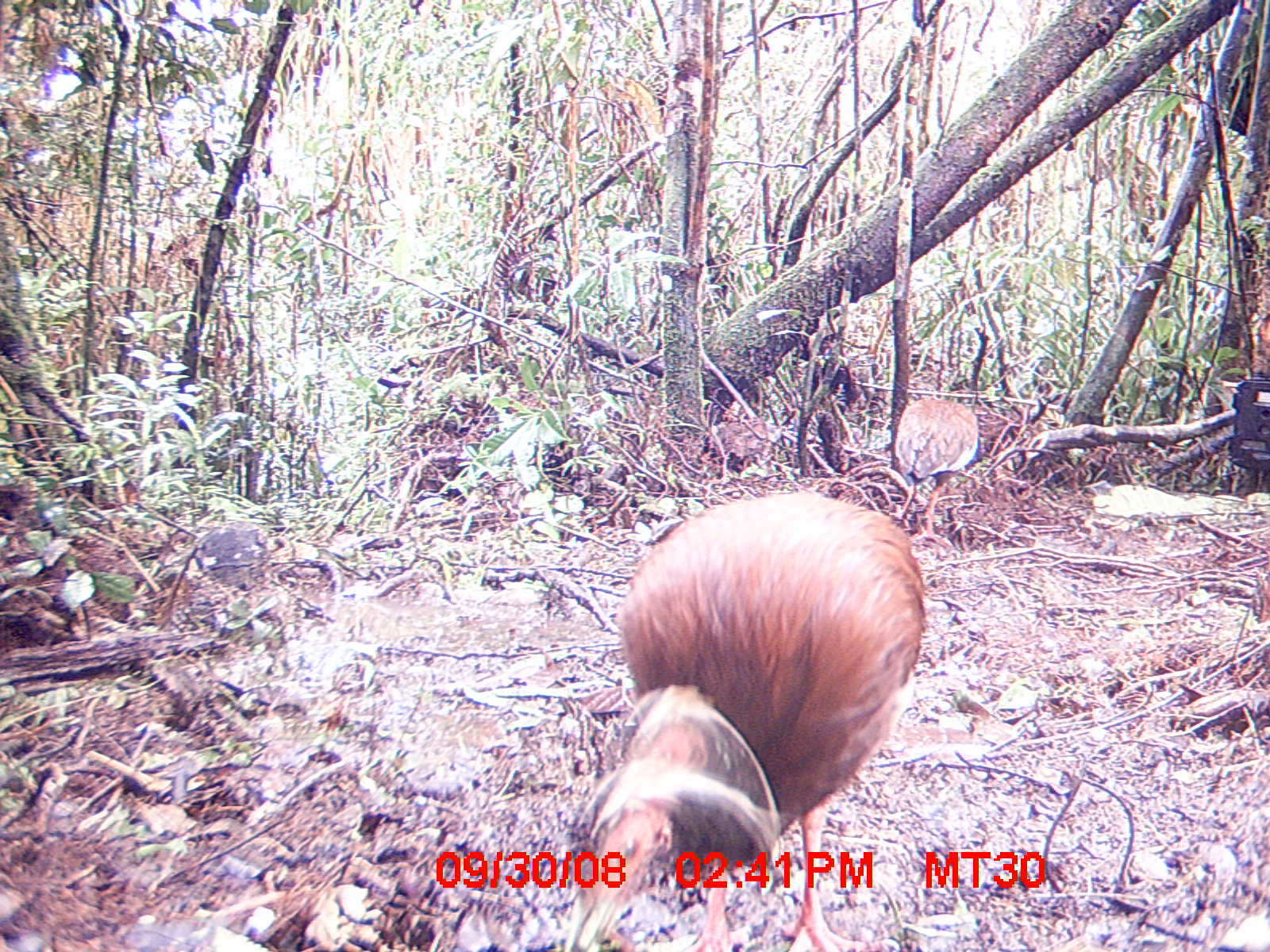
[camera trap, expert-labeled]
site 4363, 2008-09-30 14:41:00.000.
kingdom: Animalia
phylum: Chordata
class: Aves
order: Pelecaniformes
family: Threskiornithidae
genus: Lophotibis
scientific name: Lophotibis cristata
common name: madagascan ibis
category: lophotibis cristataa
Lophotibis cristataa (madagascan ibis) (Lophotibis cristata), count 2.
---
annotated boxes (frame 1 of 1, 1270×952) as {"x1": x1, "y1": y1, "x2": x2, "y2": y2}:
lophotibis cristataa: {"x1": 558, "y1": 490, "x2": 928, "y2": 952}; {"x1": 892, "y1": 397, "x2": 979, "y2": 553}